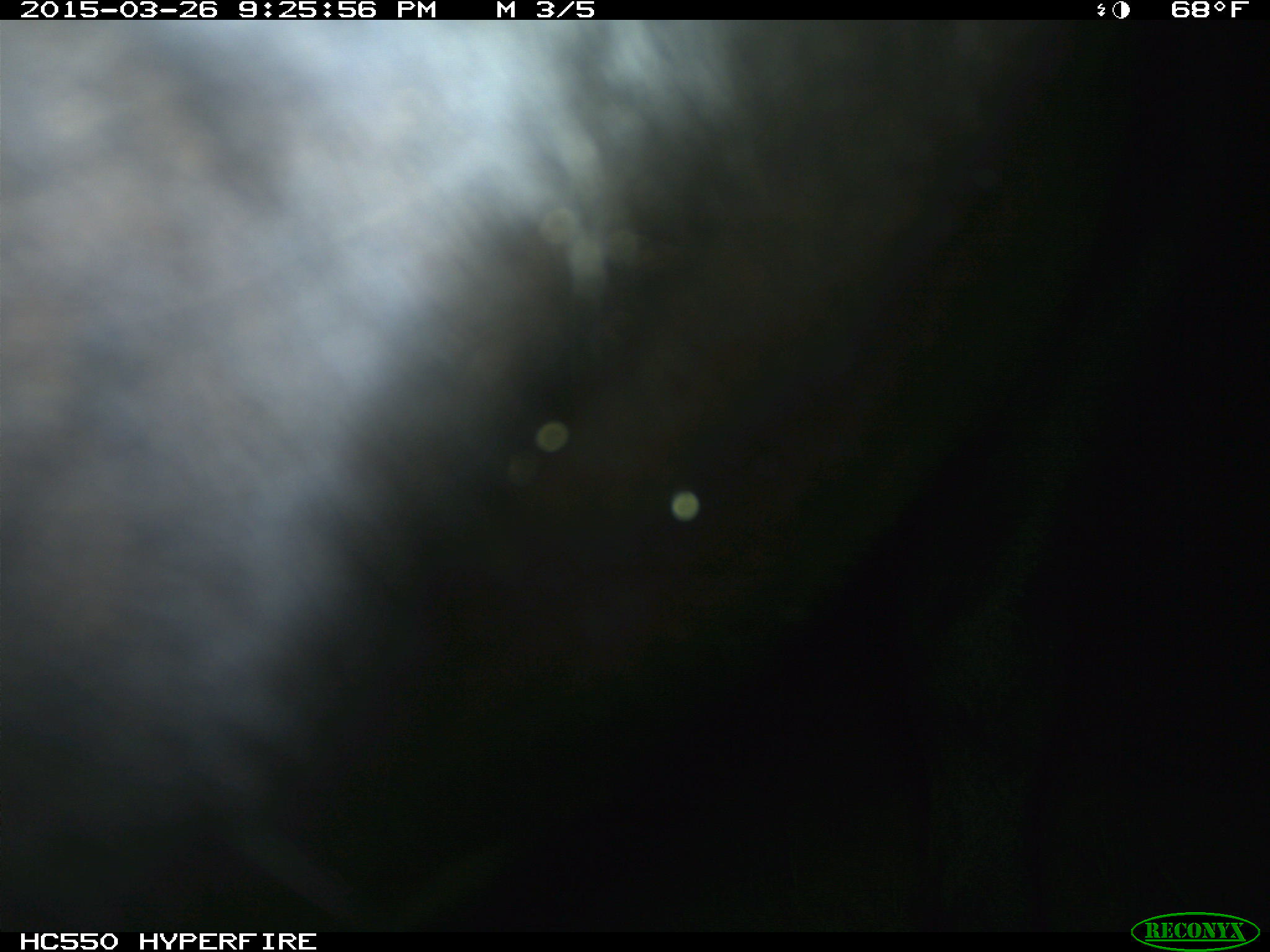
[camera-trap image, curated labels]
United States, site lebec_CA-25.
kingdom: Animalia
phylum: Chordata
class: Mammalia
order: Artiodactyla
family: Bovidae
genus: Bos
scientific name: Bos taurus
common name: domestic cow